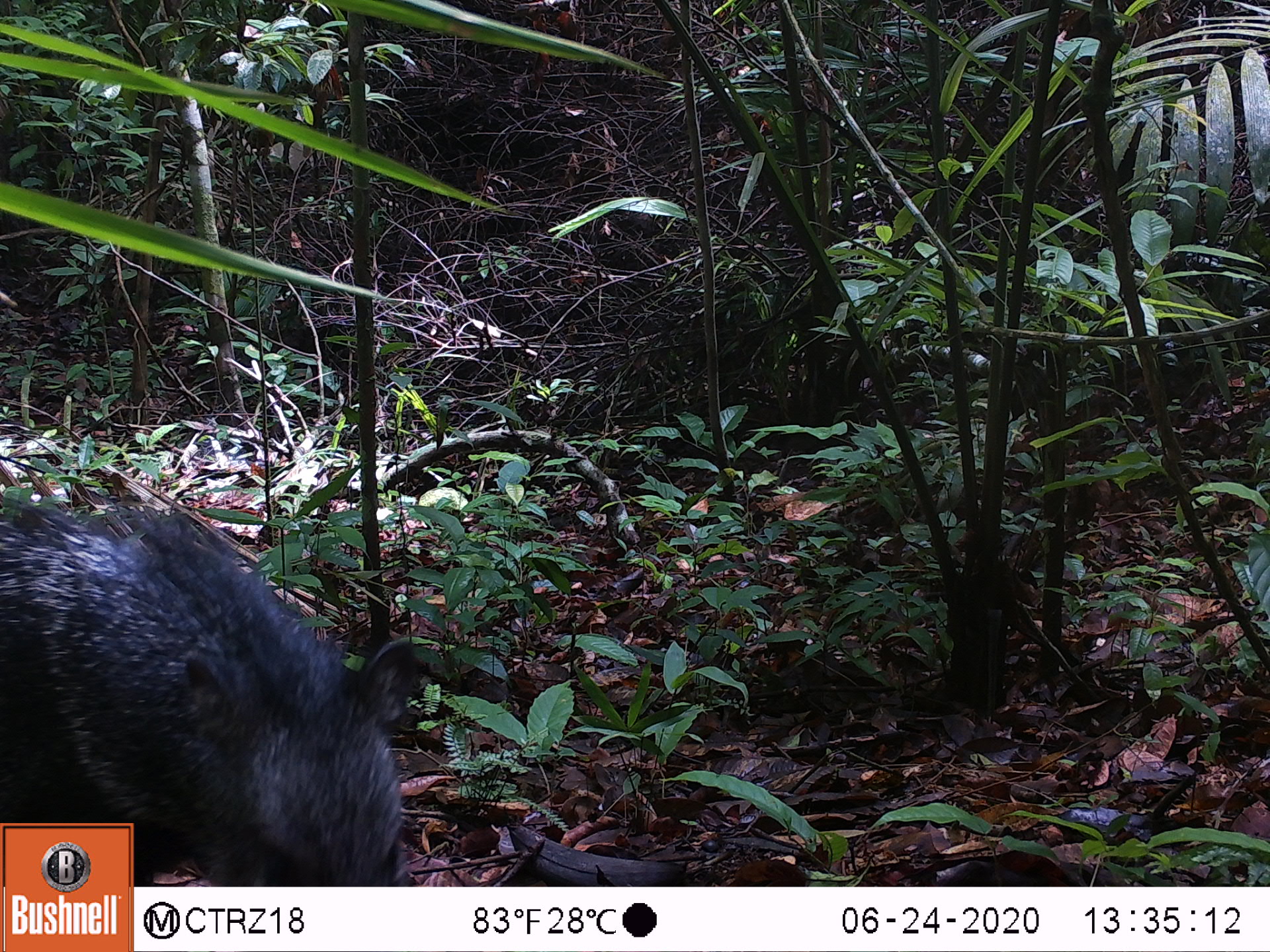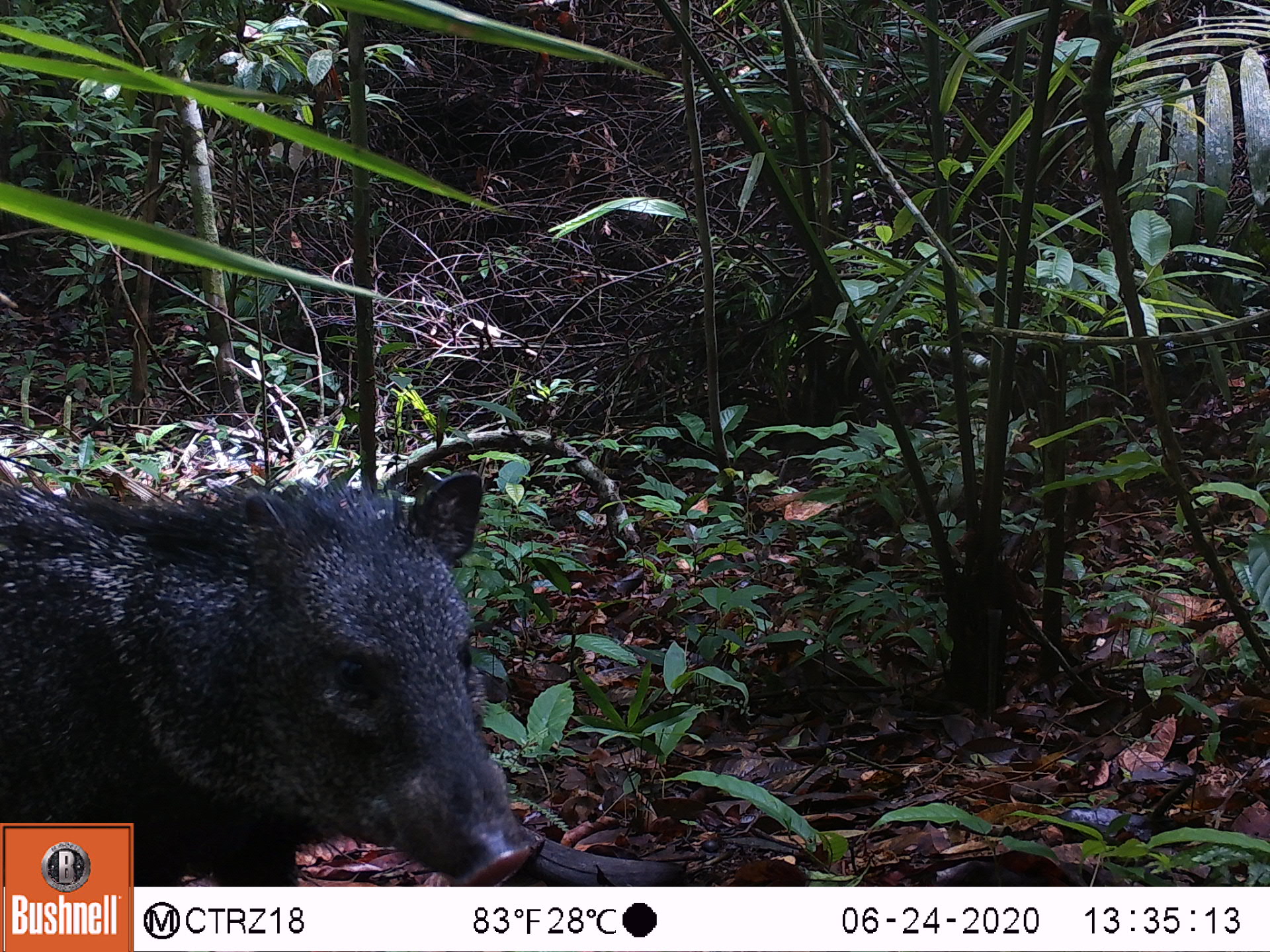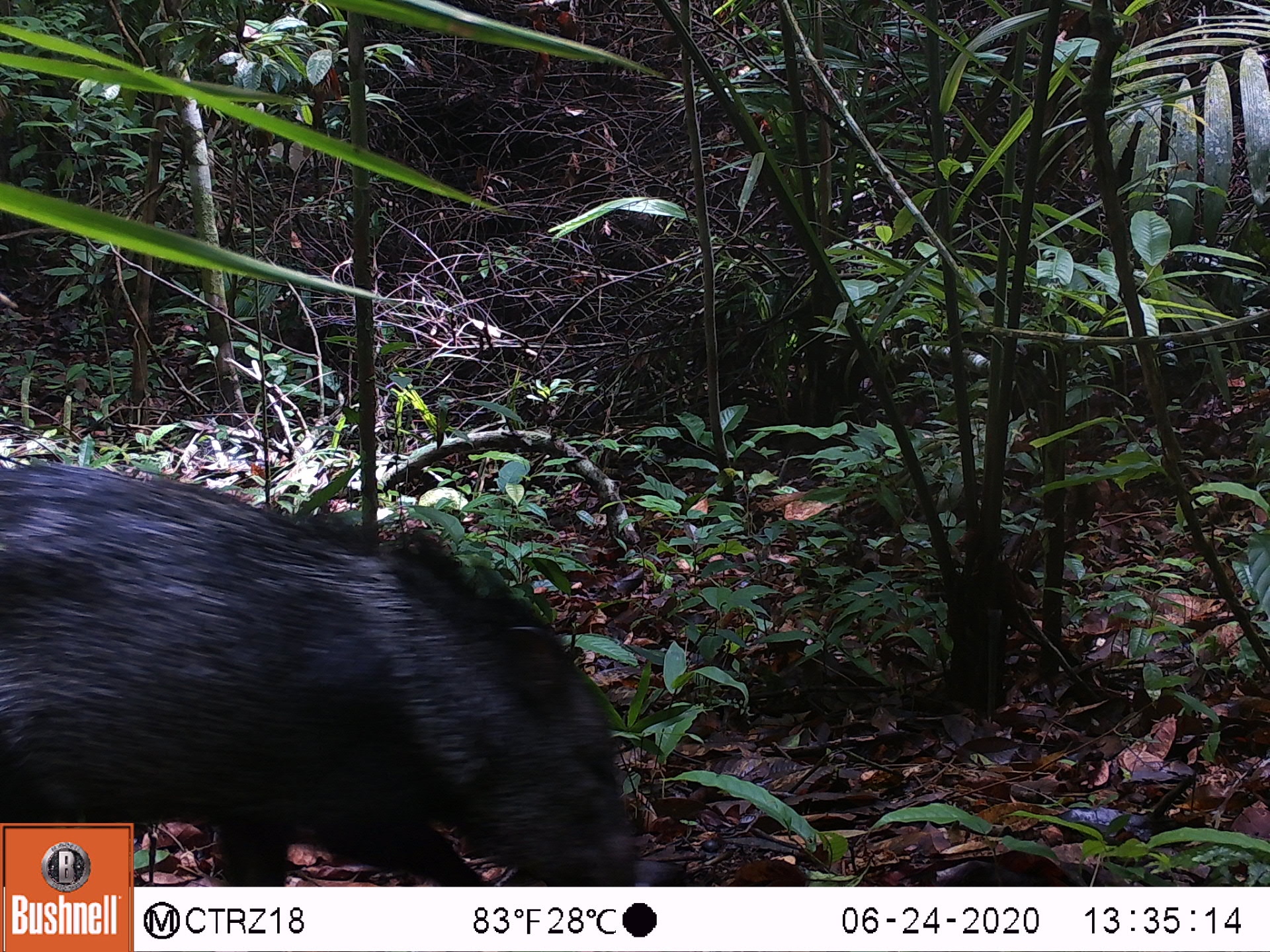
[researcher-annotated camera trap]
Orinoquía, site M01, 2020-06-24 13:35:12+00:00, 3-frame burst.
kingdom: Animalia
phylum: Chordata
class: Mammalia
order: Artiodactyla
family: Tayassuidae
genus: Pecari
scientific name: Pecari tajacu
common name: collared peccary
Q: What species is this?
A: Collared peccary (Pecari tajacu).